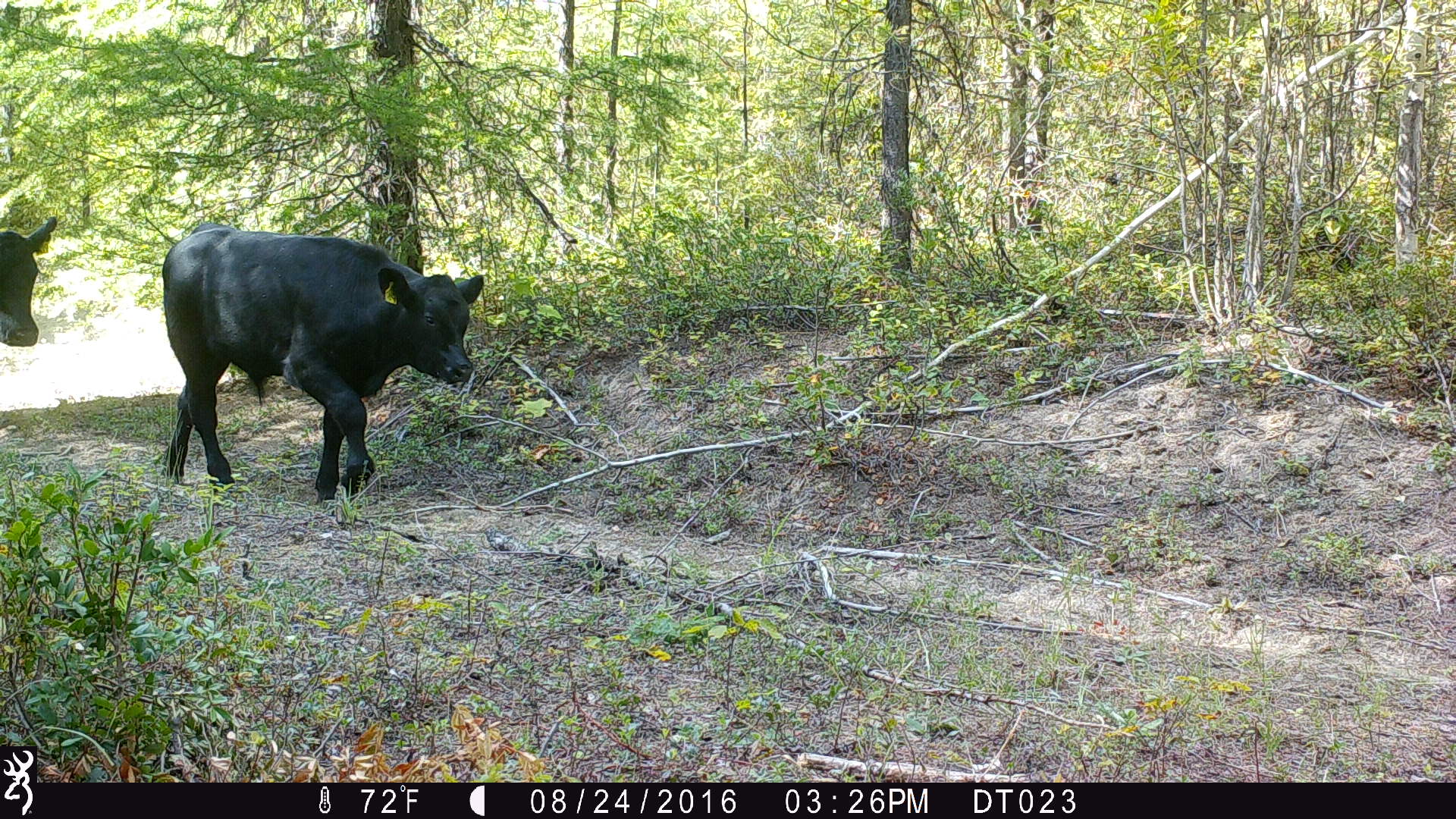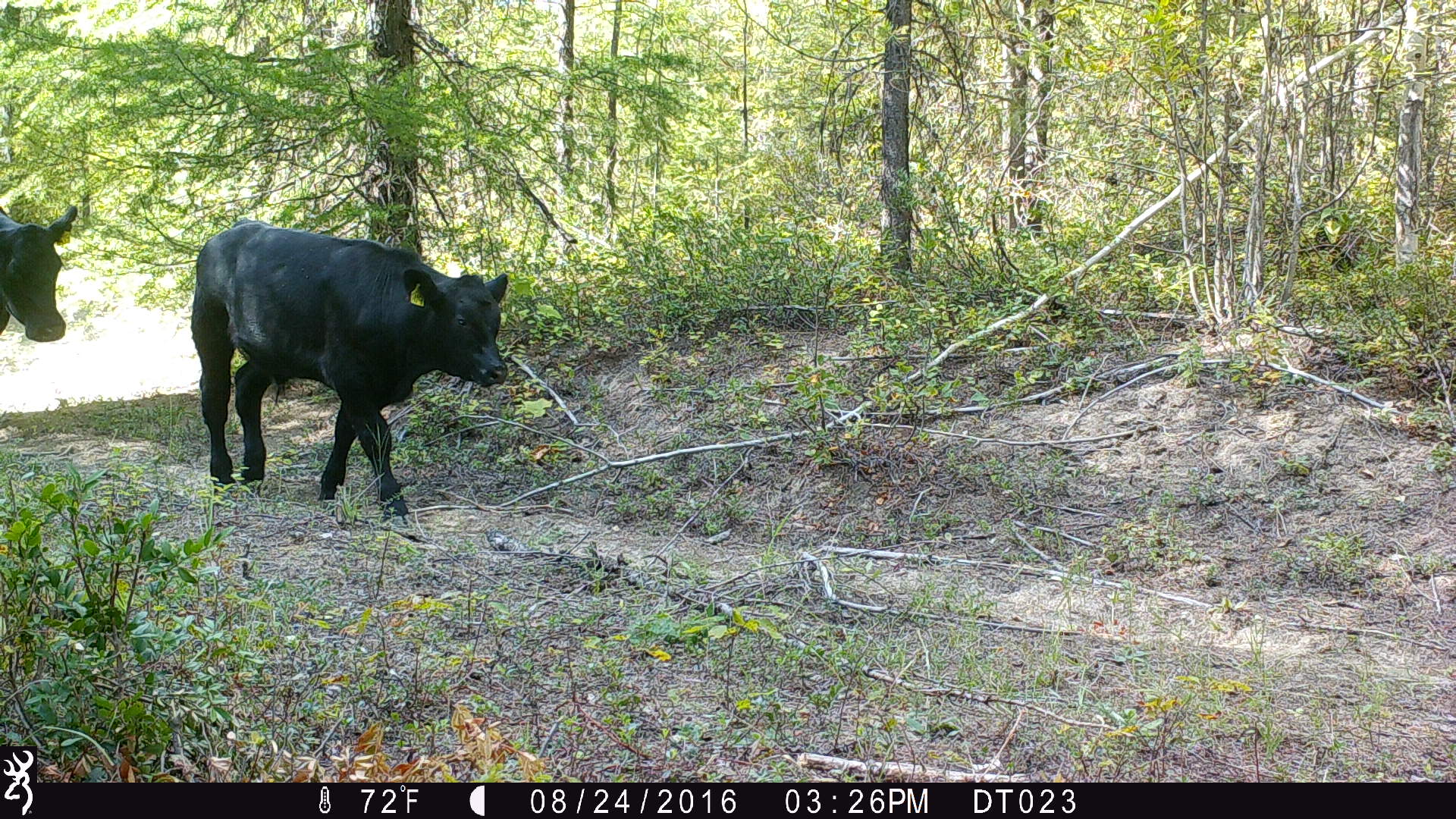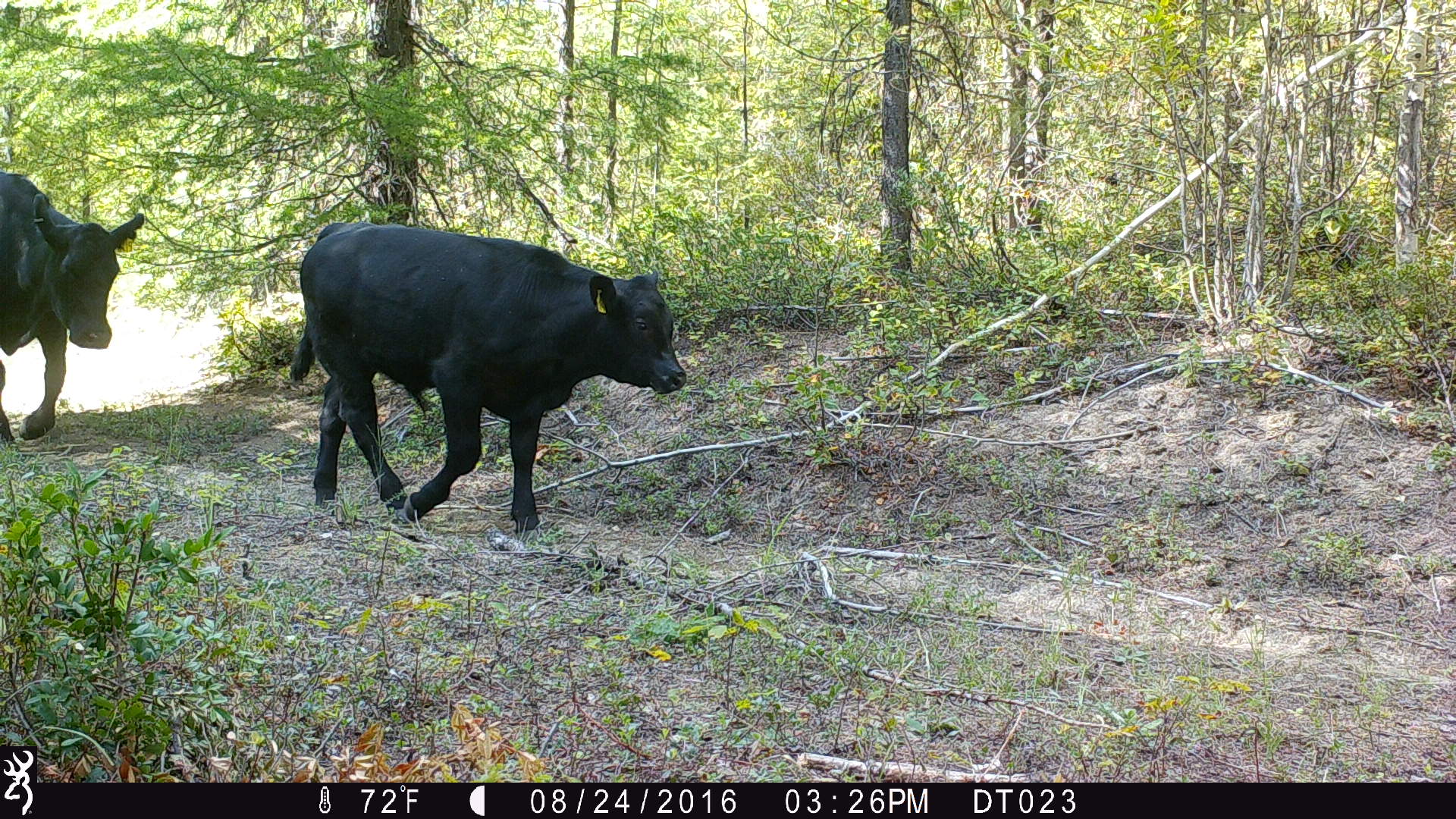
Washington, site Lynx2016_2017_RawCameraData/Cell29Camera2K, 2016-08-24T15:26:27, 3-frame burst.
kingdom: Animalia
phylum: Chordata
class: Mammalia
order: Artiodactyla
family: Bovidae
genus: Bos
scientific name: Bos taurus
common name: domestic cattle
Domestic cattle (Bos taurus). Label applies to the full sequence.